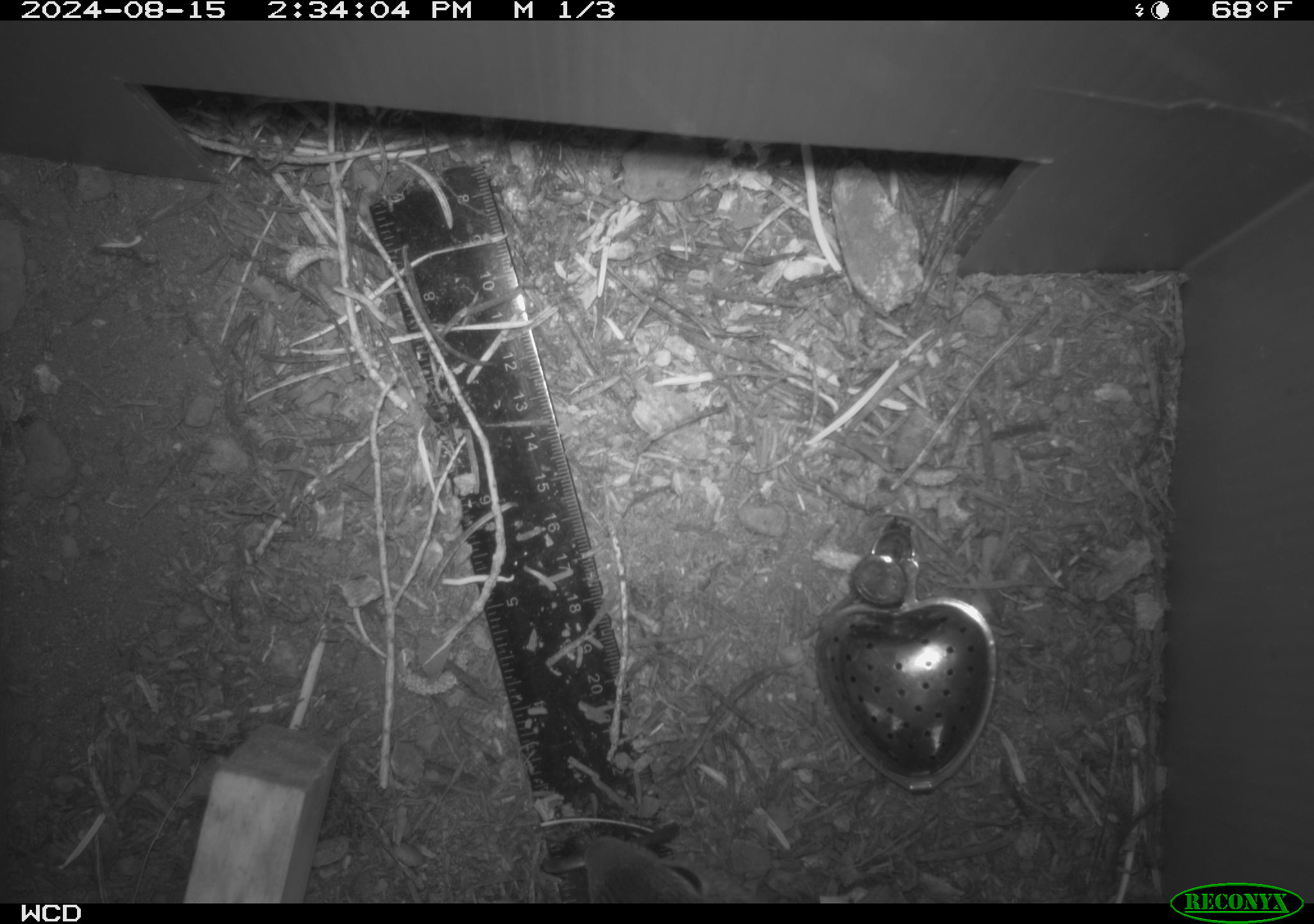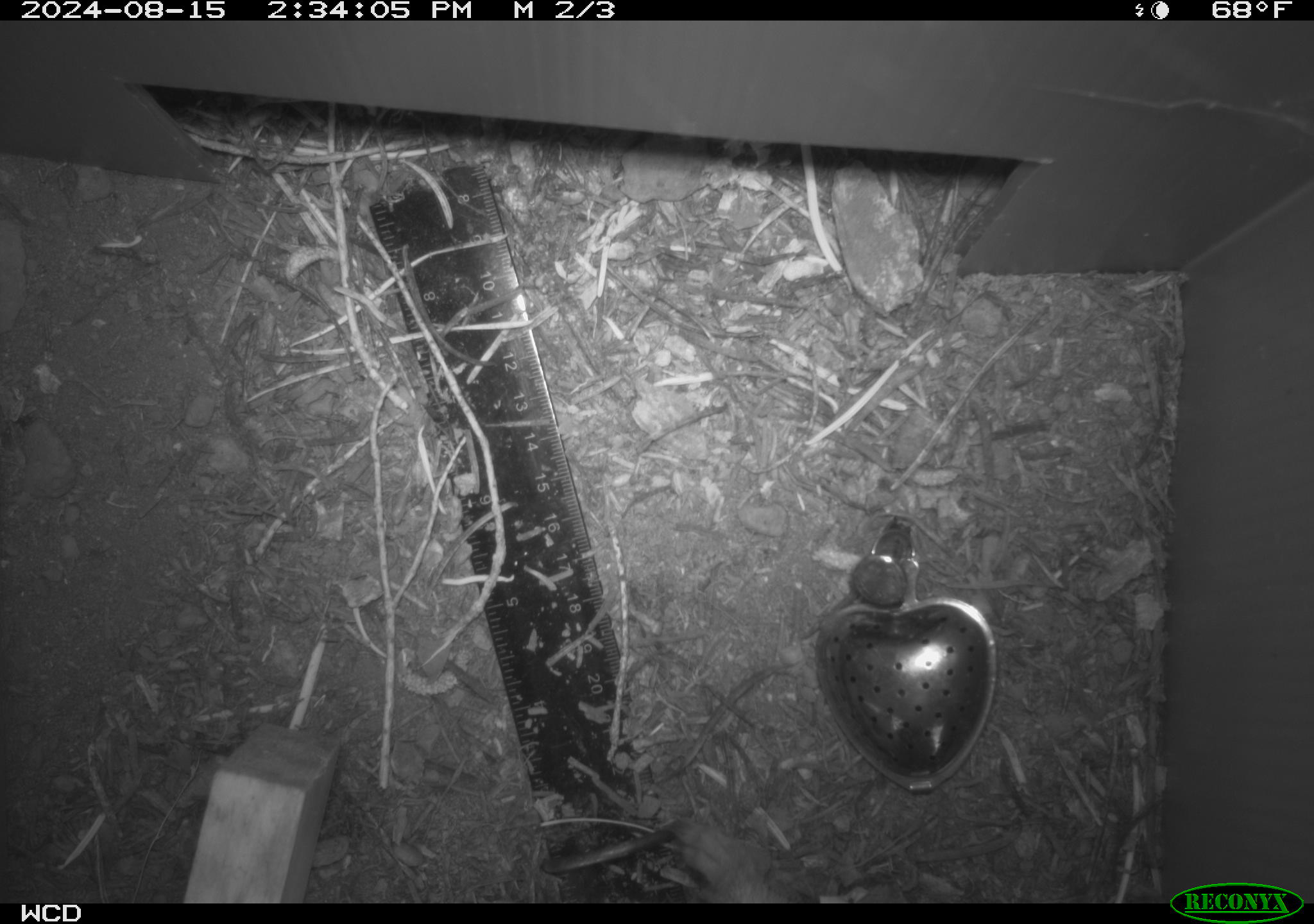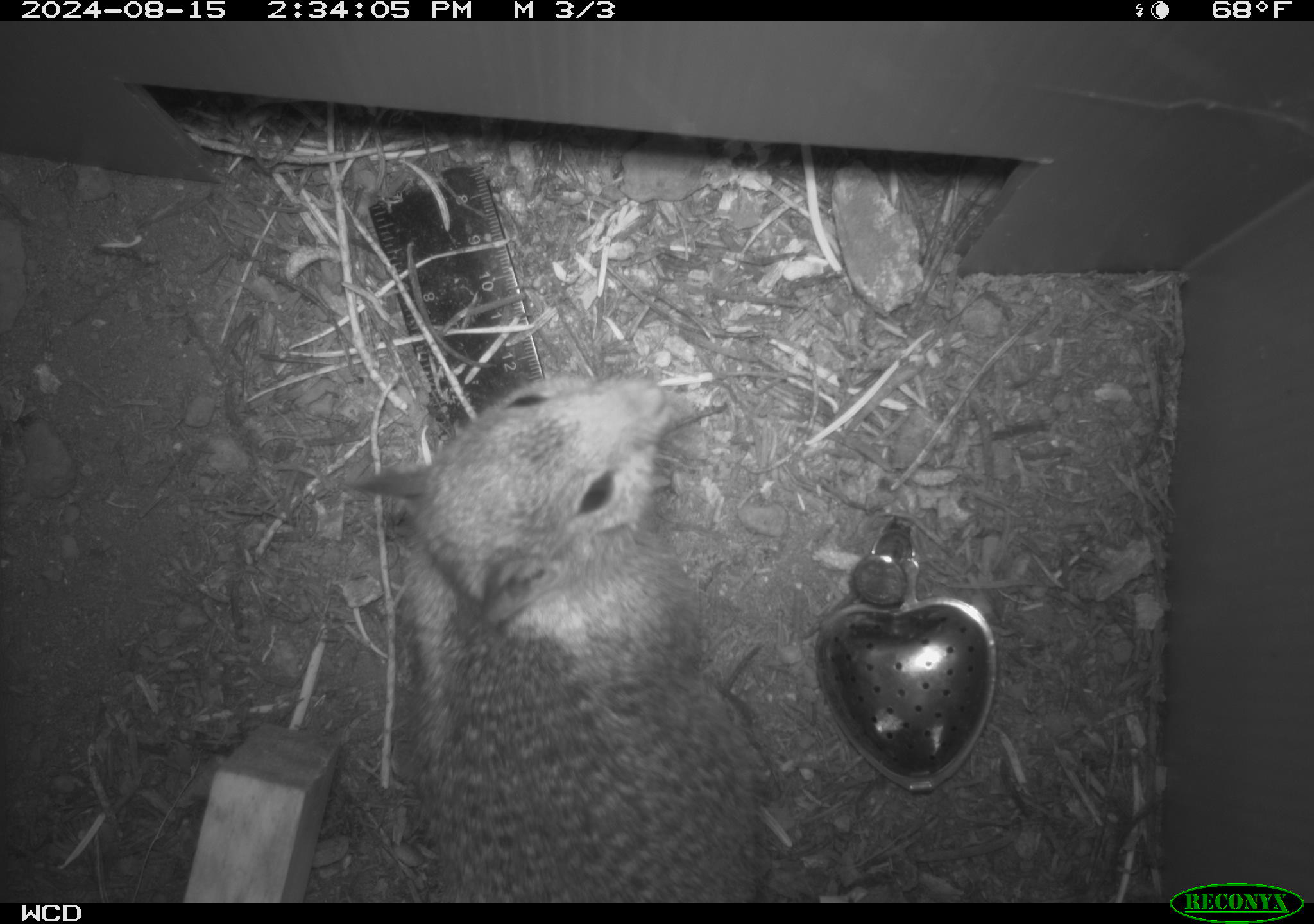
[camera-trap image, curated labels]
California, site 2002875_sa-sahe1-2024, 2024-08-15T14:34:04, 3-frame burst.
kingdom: Animalia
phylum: Chordata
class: Mammalia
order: Rodentia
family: Sciuridae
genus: Otospermophilus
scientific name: Otospermophilus beecheyi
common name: california ground squirrel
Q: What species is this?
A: California ground squirrel (Otospermophilus beecheyi).